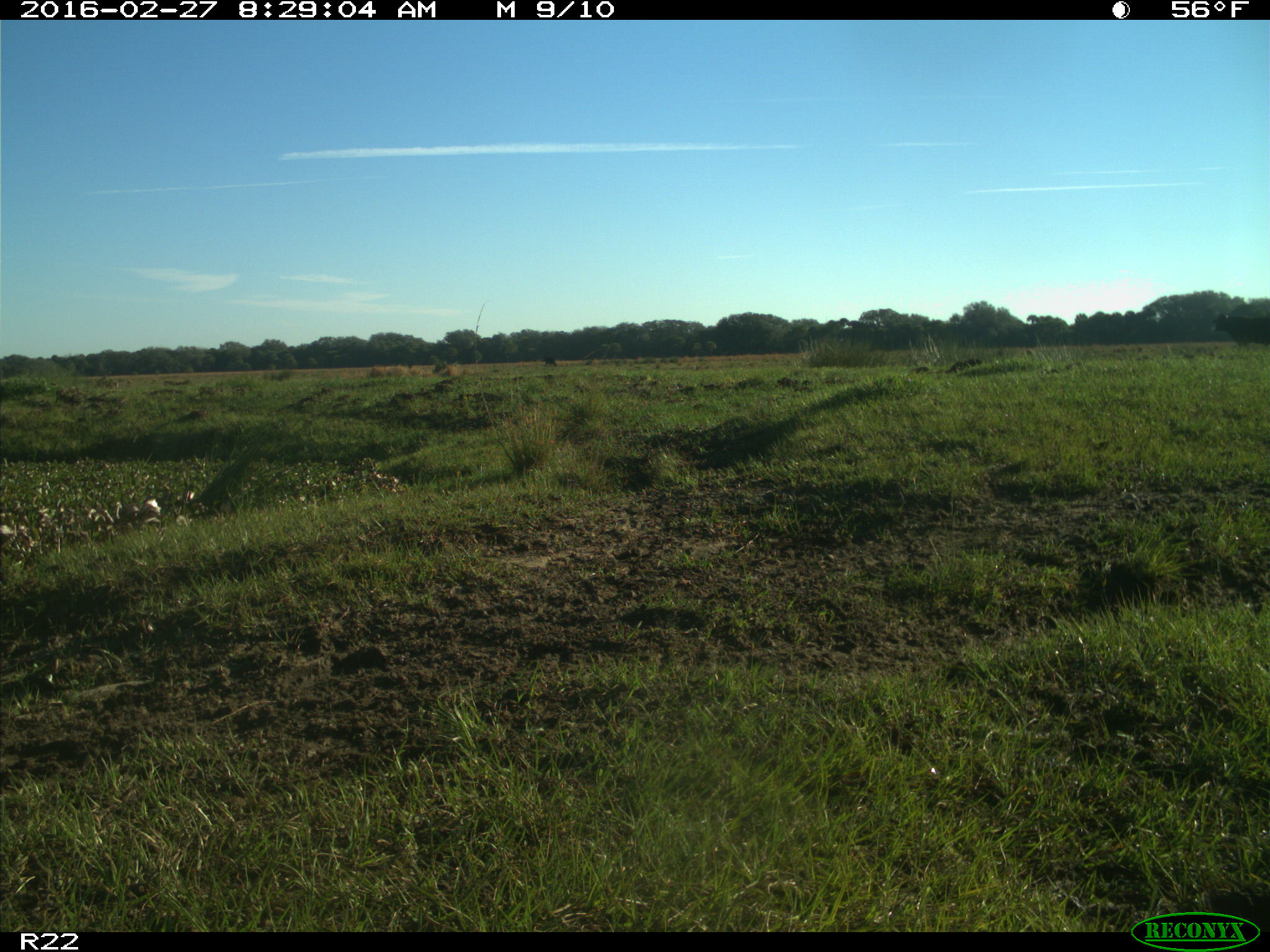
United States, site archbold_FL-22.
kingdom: Animalia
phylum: Chordata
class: Mammalia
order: Artiodactyla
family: Bovidae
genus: Bos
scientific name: Bos taurus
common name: domestic cow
Bos taurus (domestic cow).